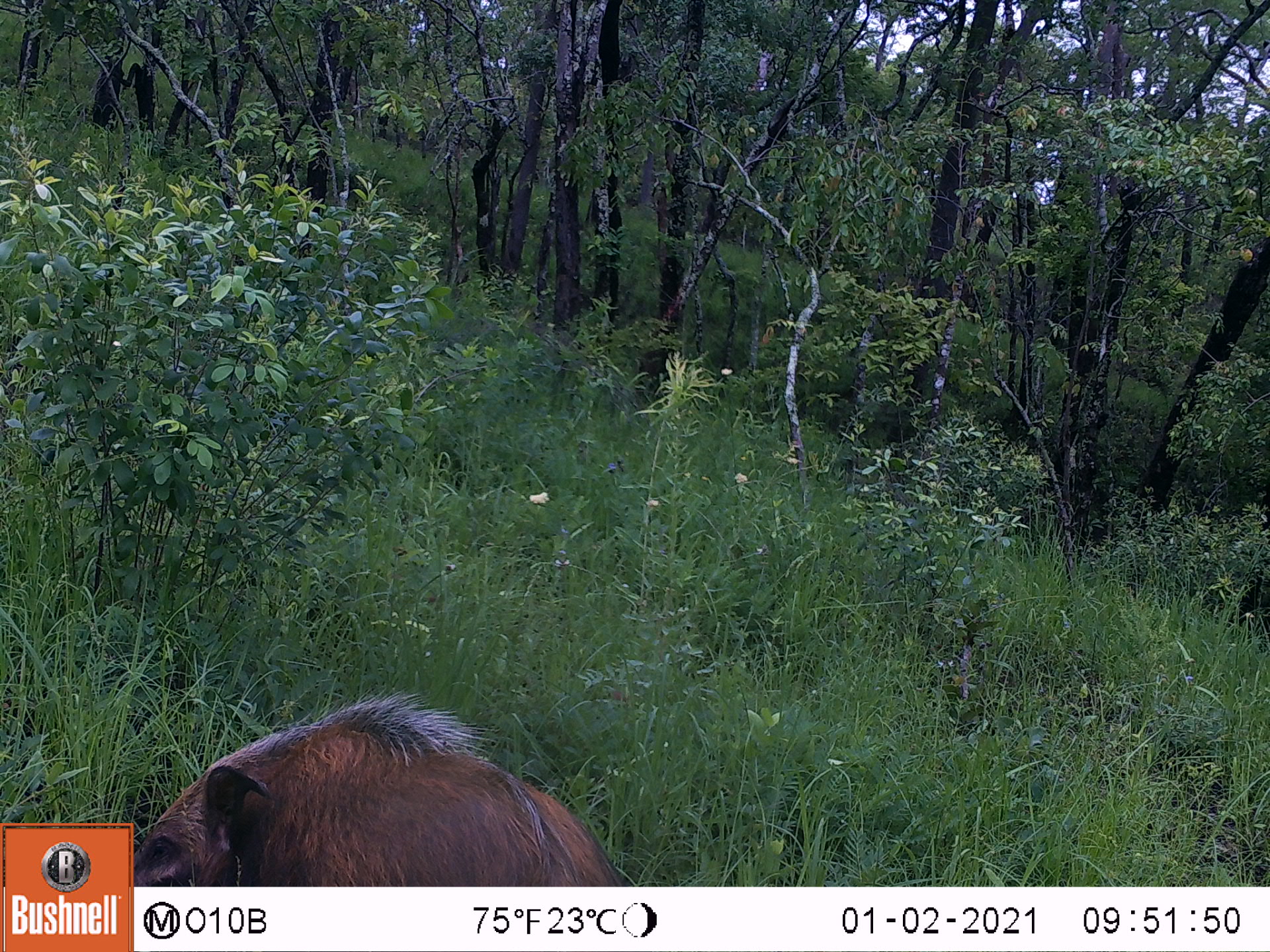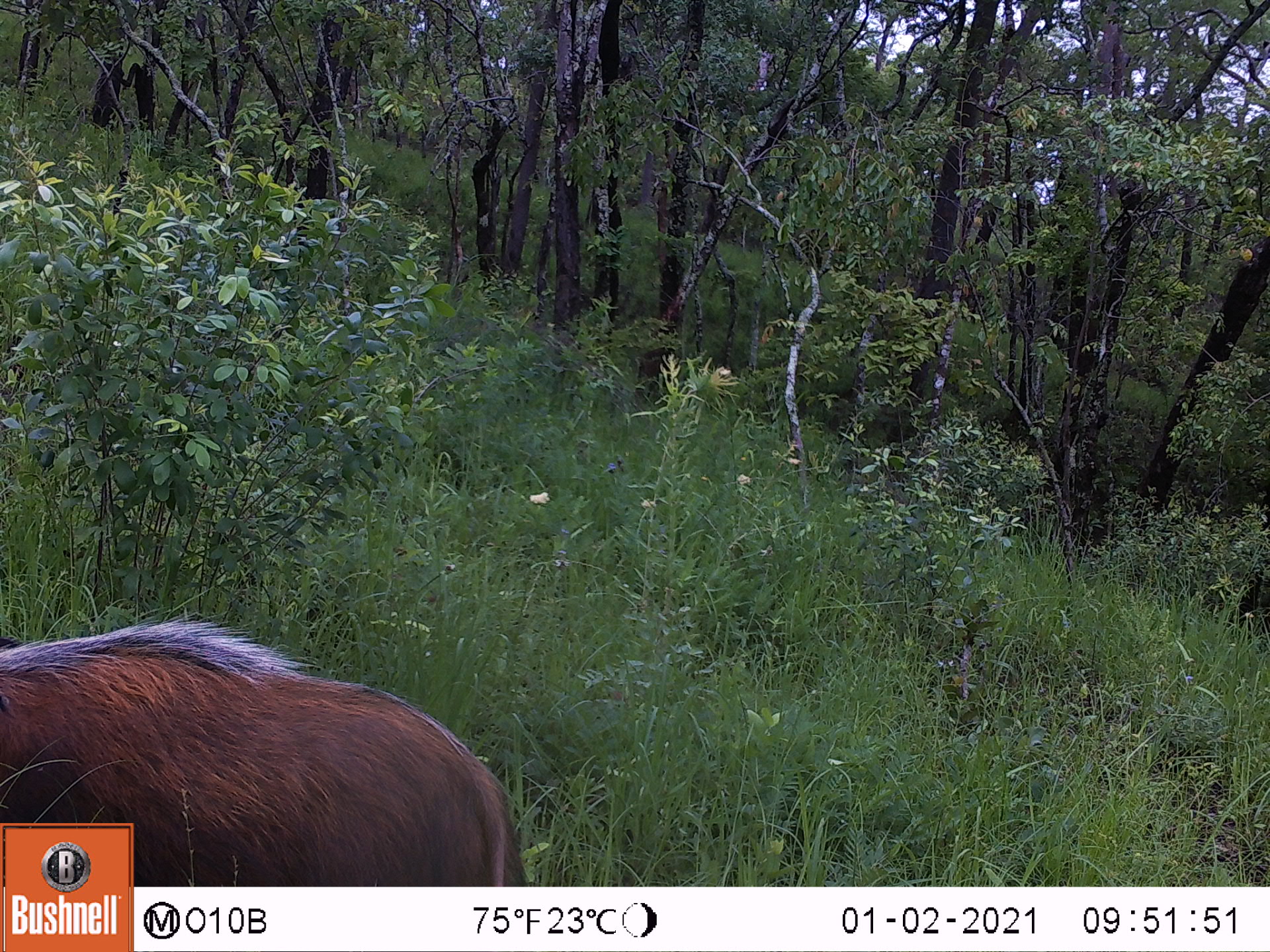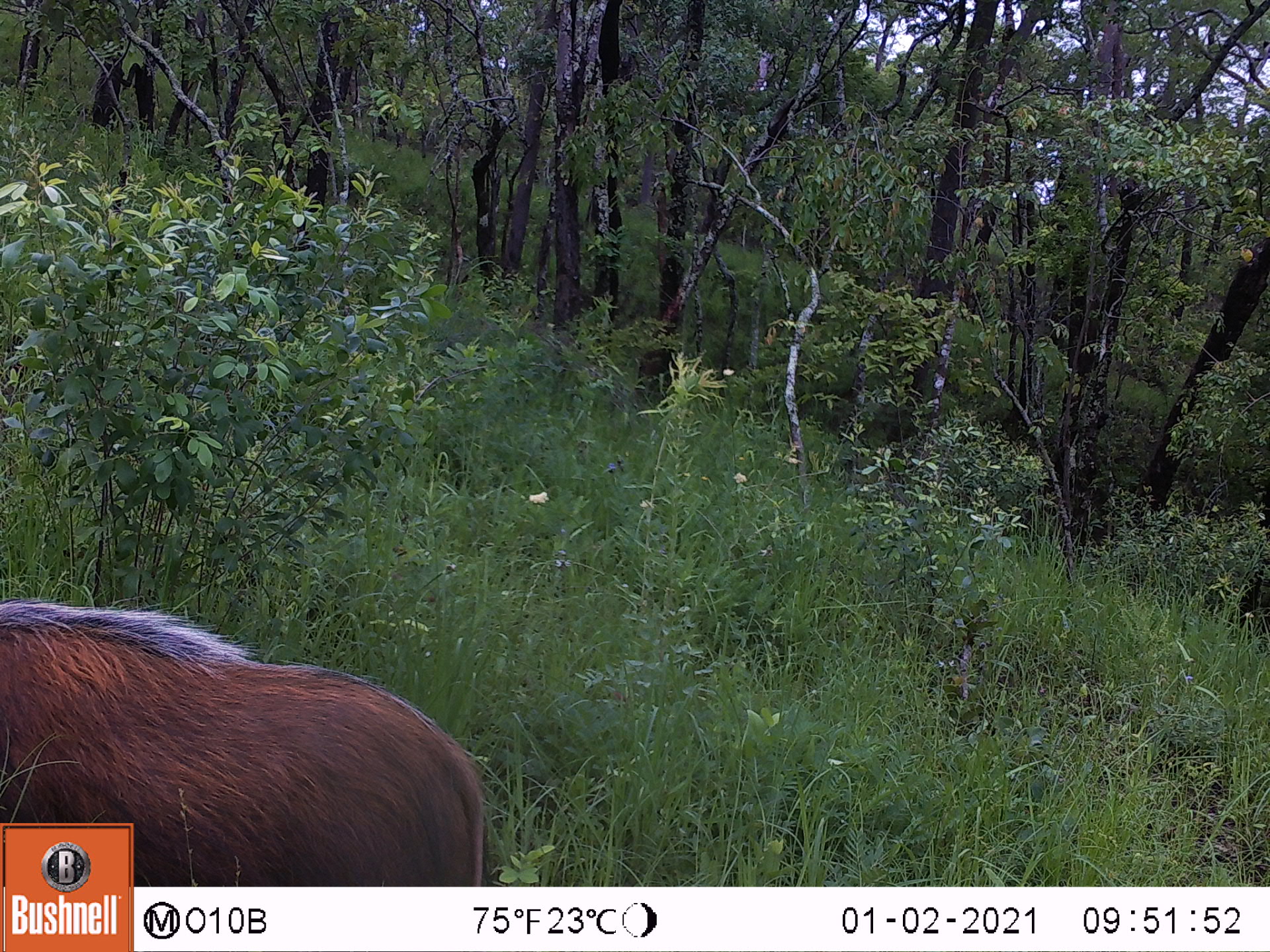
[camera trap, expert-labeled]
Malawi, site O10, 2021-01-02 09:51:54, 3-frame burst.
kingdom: Animalia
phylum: Chordata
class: Mammalia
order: Artiodactyla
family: Suidae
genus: Potamochoerus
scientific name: Potamochoerus larvatus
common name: bushpig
Bushpig (Potamochoerus larvatus), count 1.